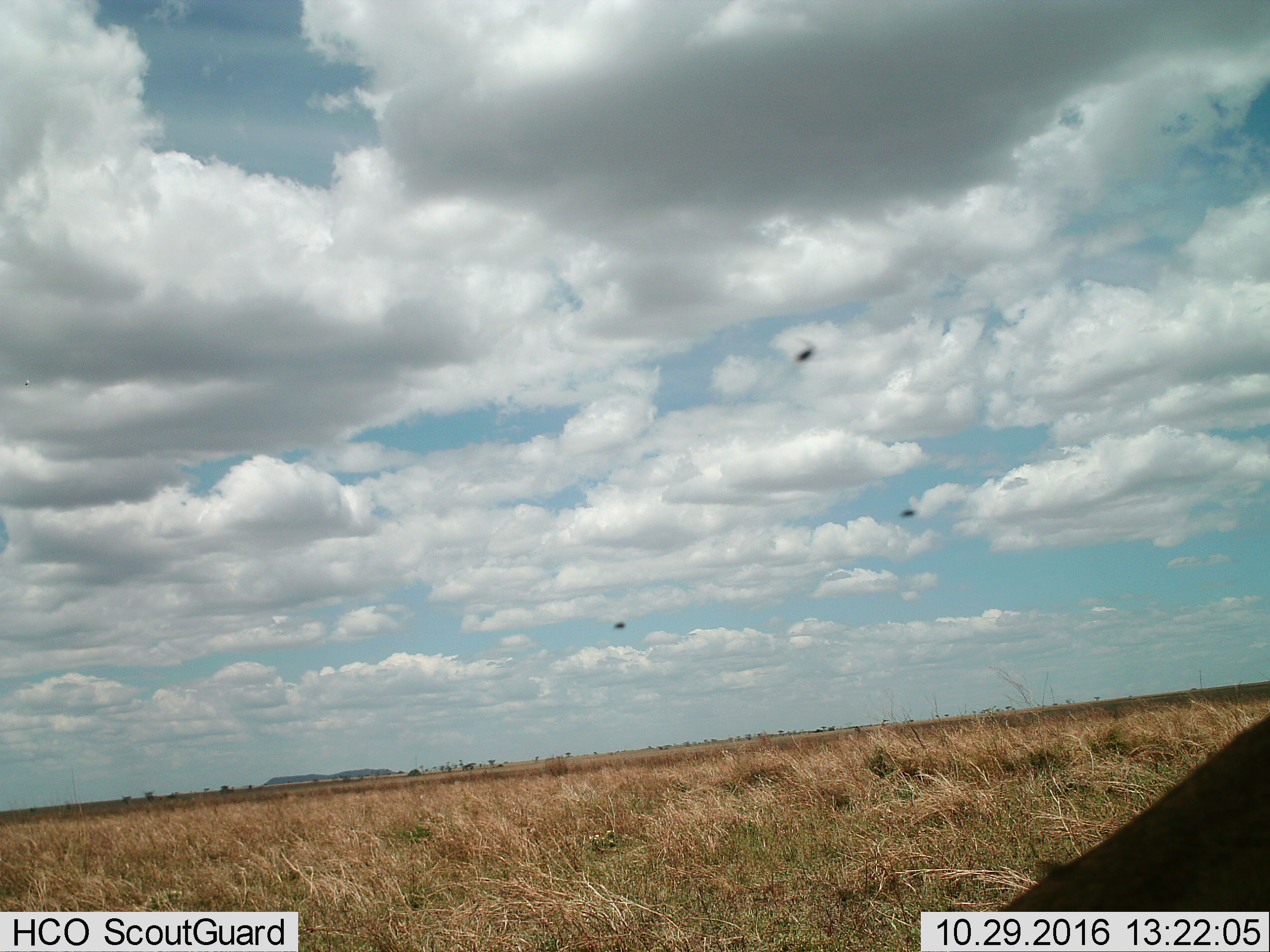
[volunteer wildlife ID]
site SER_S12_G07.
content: unidentified animal